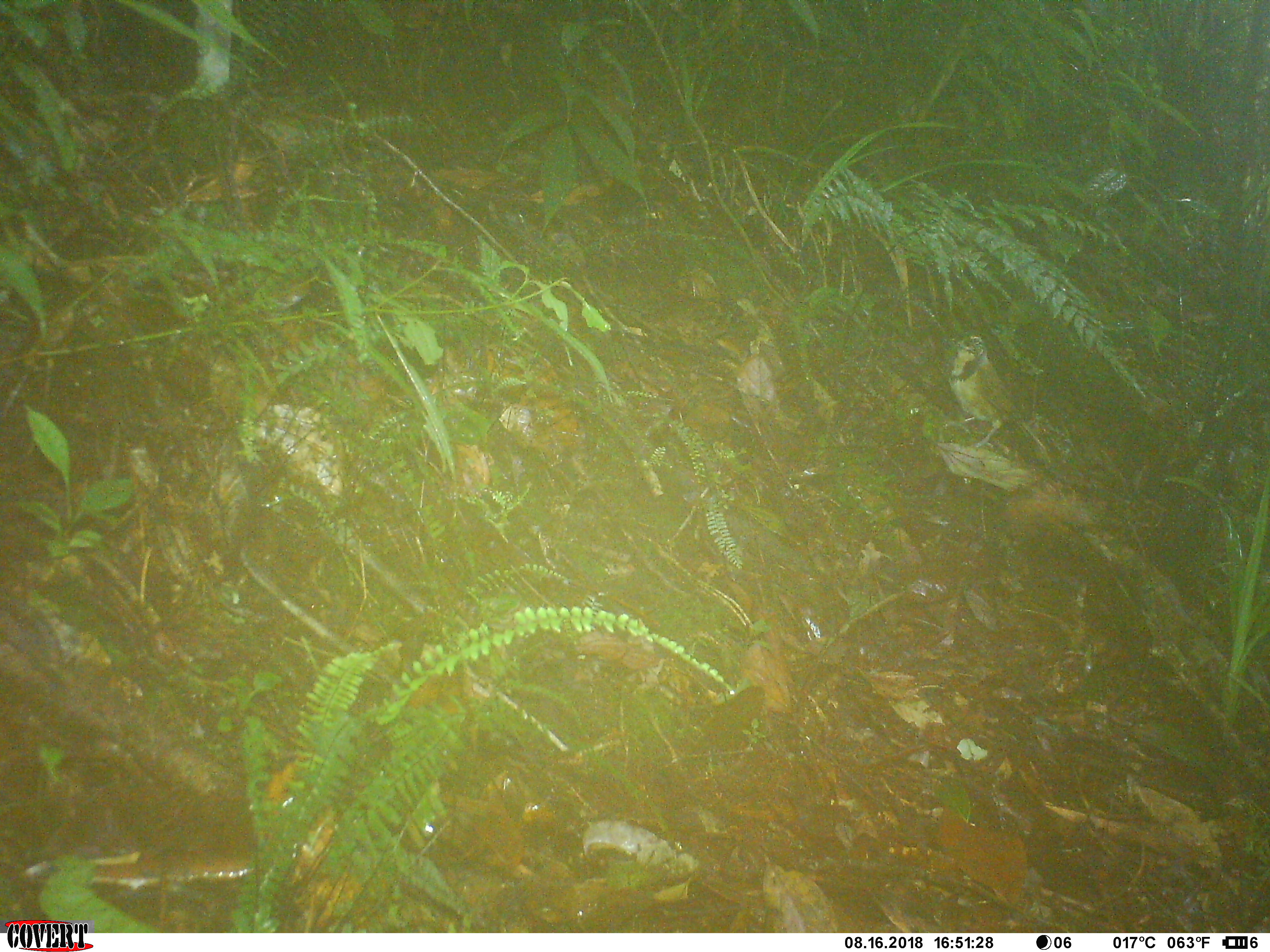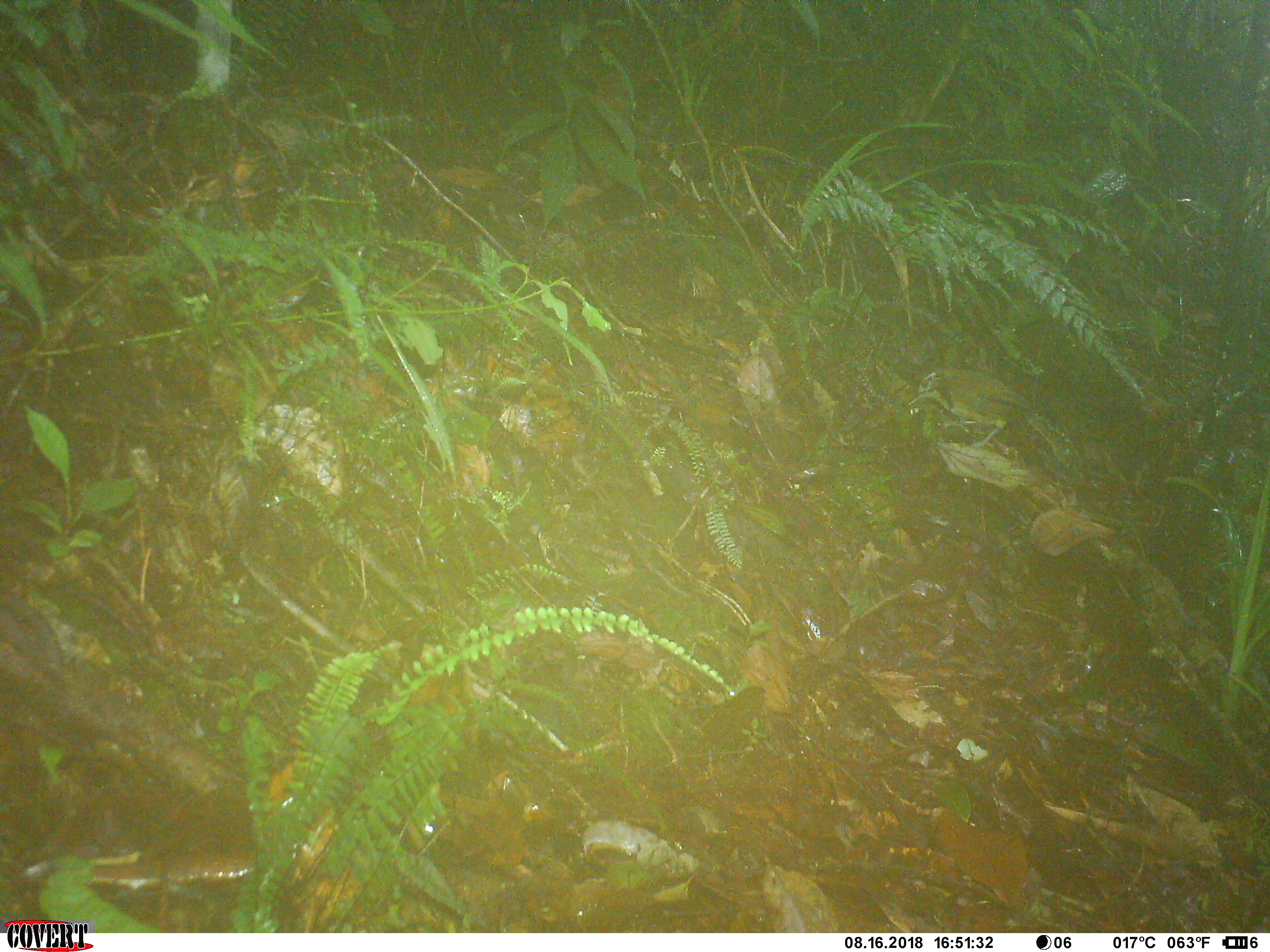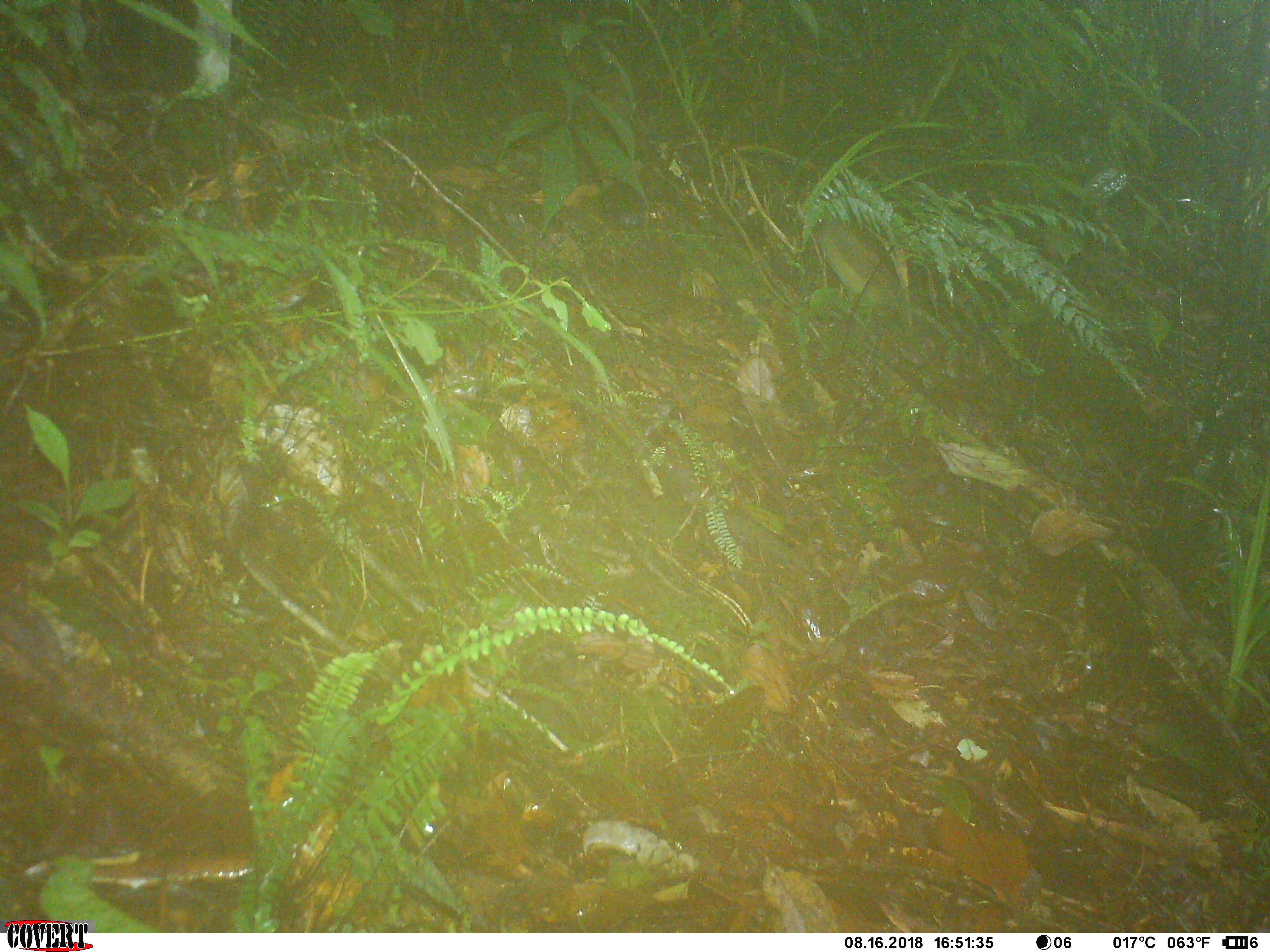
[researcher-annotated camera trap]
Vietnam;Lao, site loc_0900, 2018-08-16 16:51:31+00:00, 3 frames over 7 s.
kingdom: Animalia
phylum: Chordata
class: Aves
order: Passeriformes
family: Leiothrichidae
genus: Pterorhinus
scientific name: Pterorhinus pectoralis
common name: necklaced laughingthrush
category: necklaced laughingthrush sp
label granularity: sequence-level